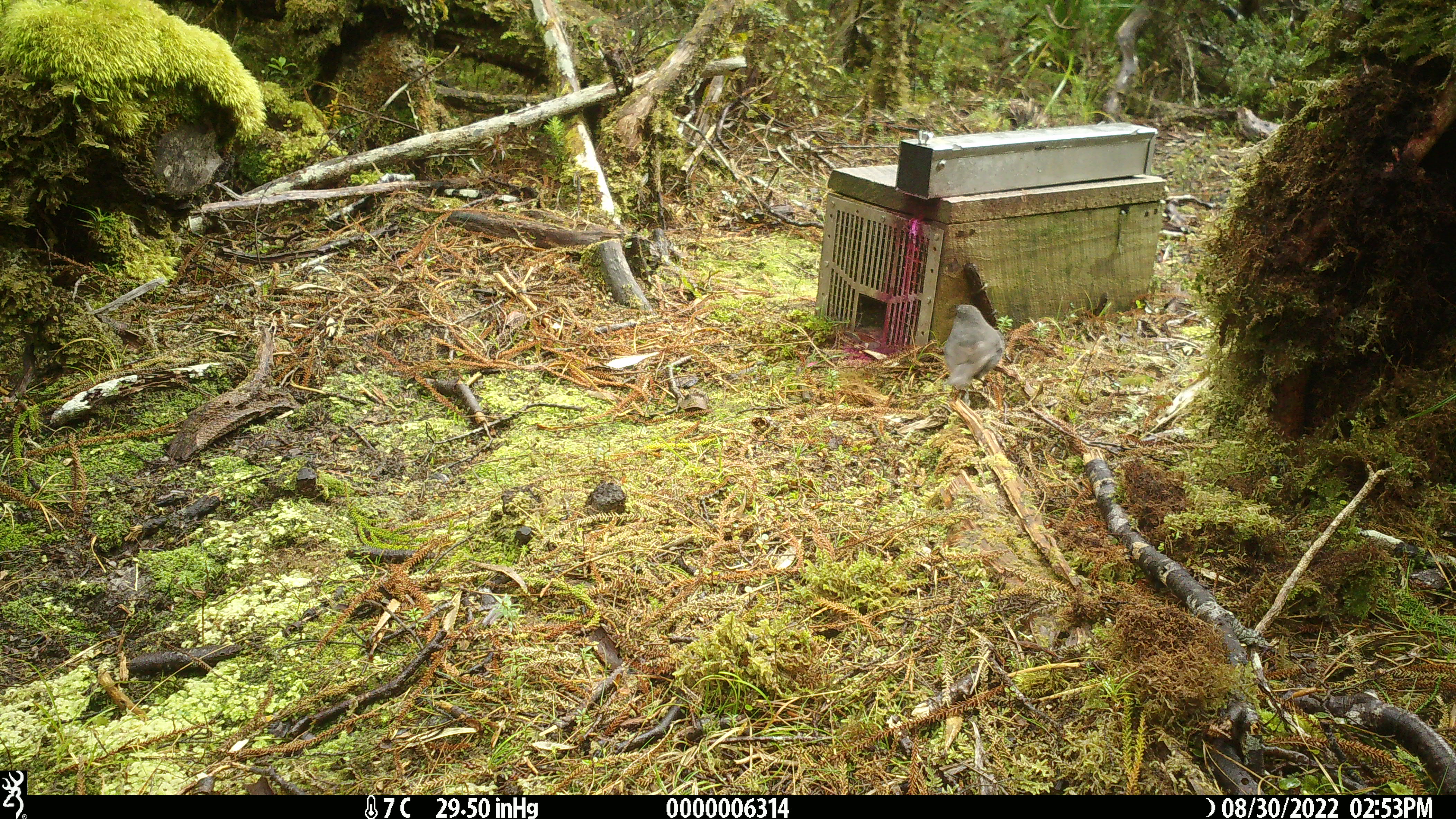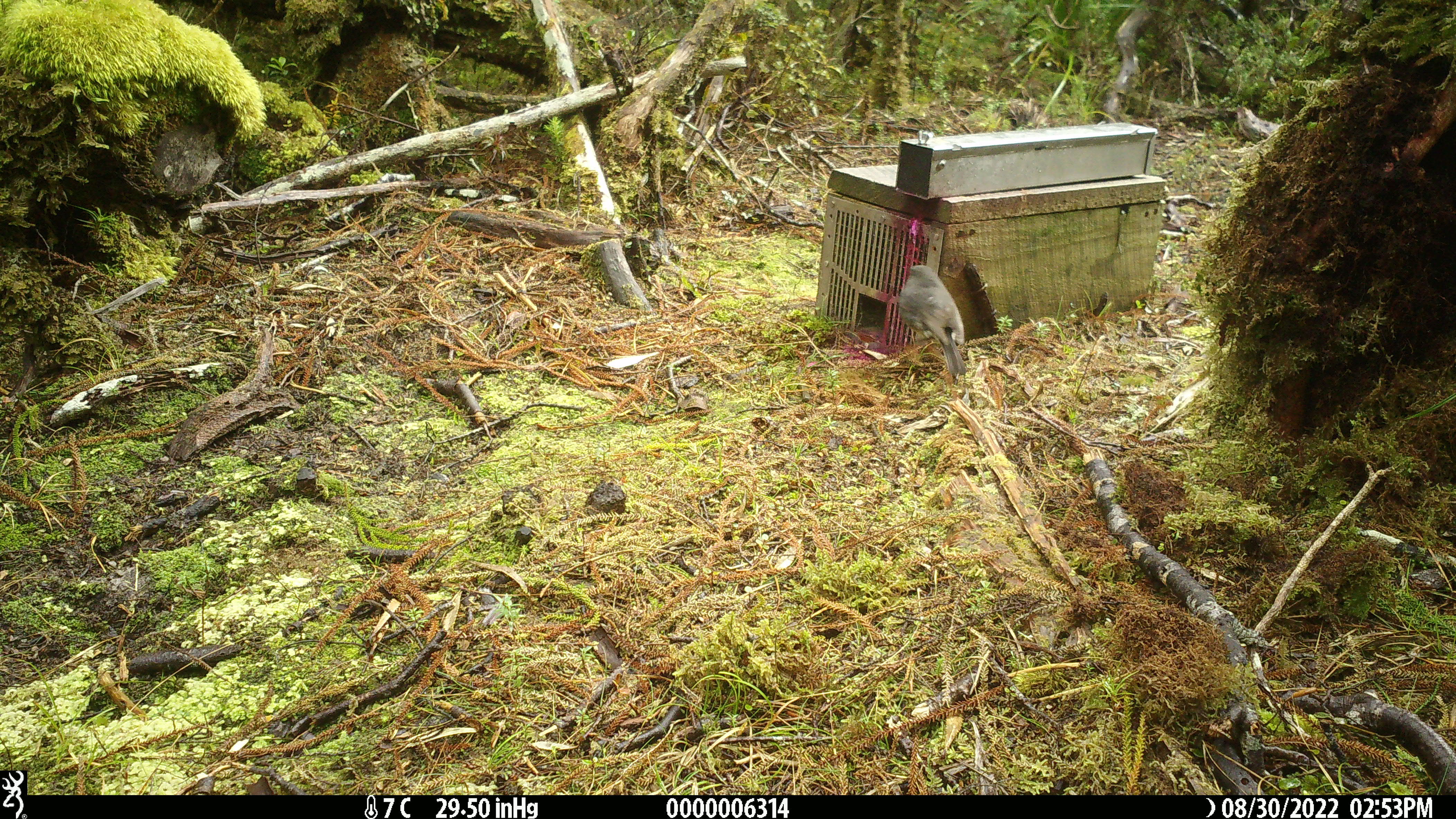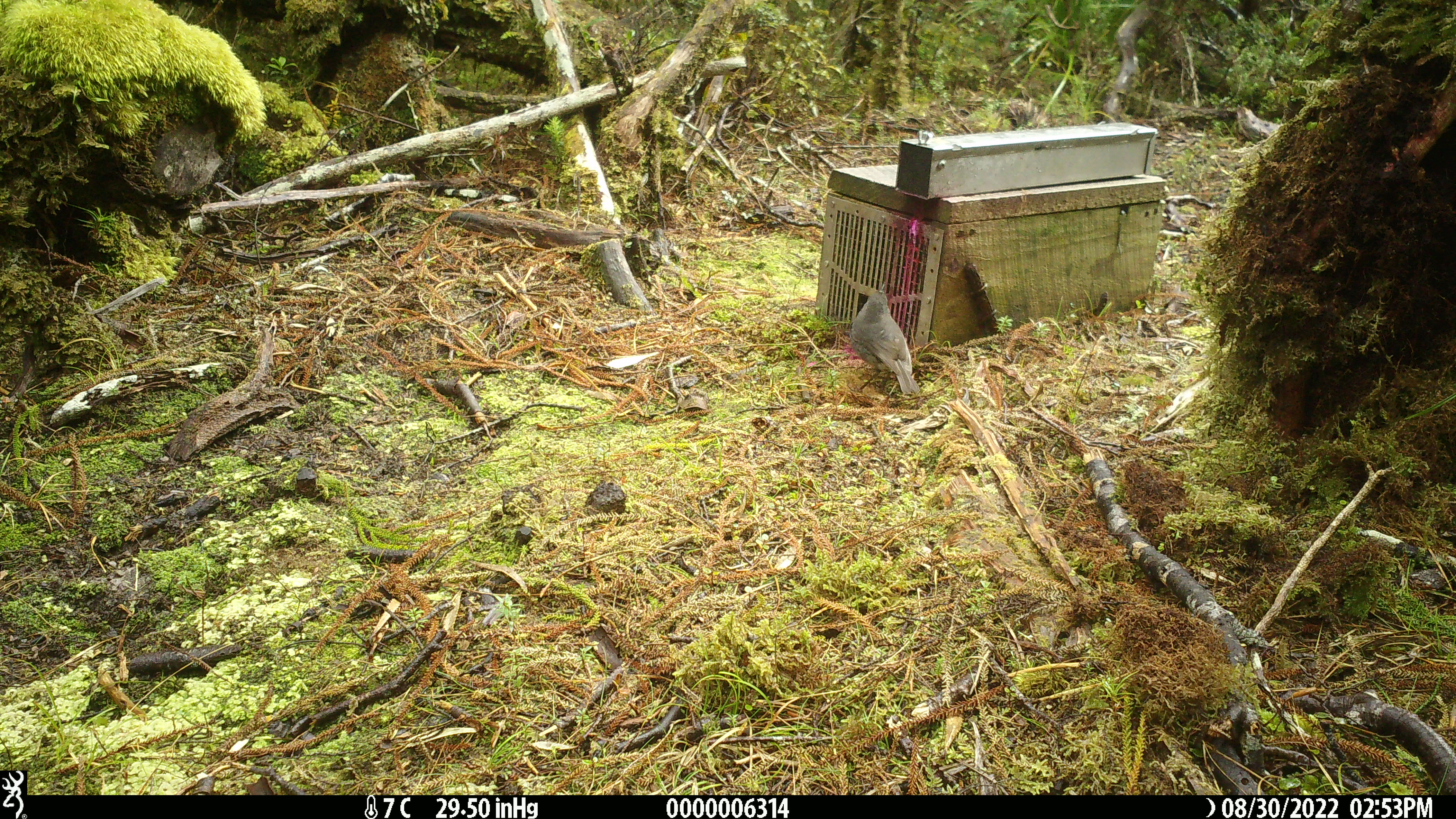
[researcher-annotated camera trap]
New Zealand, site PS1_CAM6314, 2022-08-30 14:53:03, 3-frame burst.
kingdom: Animalia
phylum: Chordata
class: Aves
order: Passeriformes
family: Petroicidae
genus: Petroica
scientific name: Petroica australis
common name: new zealand robin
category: robin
Robin (new zealand robin) (Petroica australis).